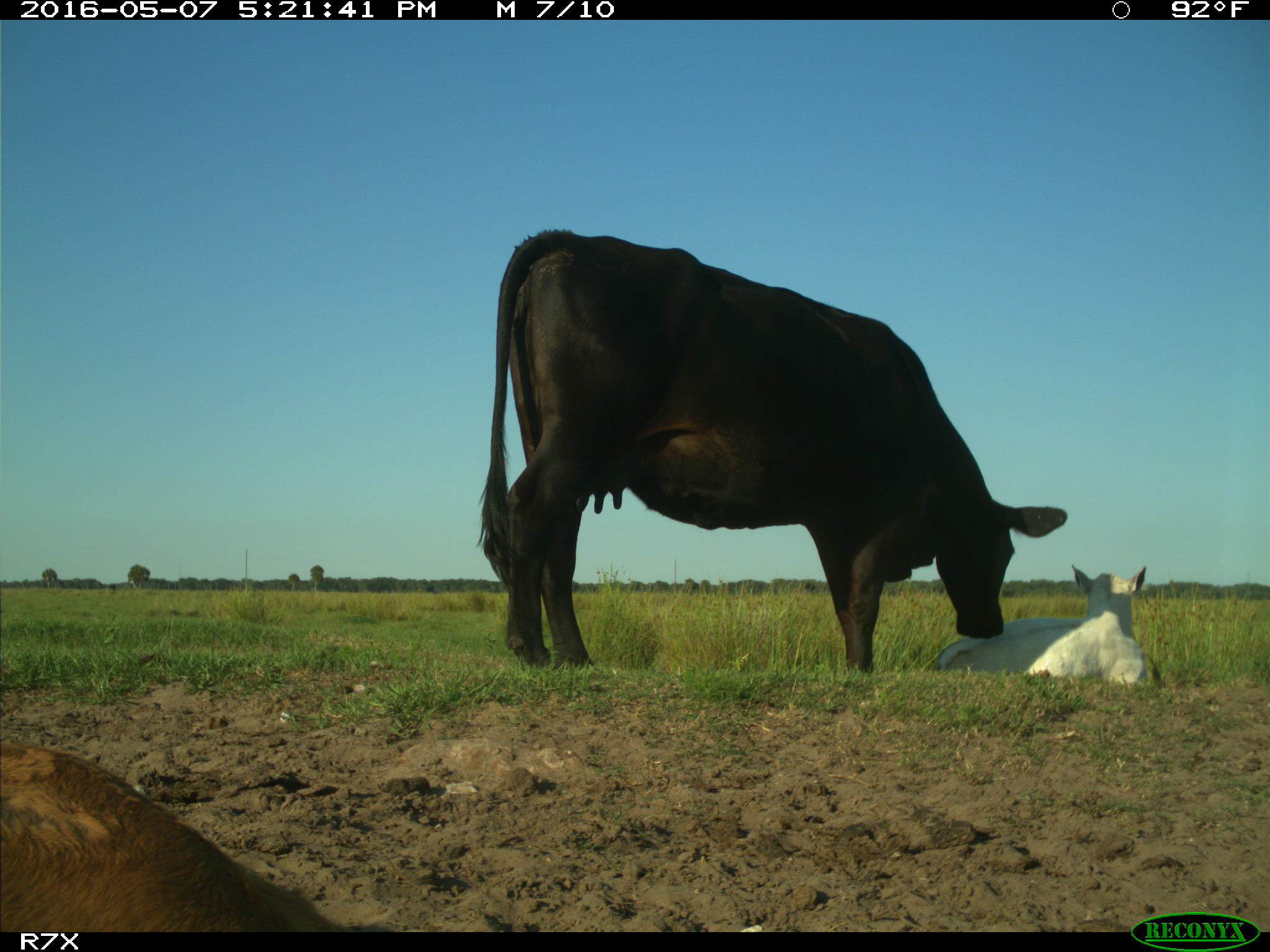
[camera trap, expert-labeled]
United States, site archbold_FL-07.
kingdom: Animalia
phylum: Chordata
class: Mammalia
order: Artiodactyla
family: Bovidae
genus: Bos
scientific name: Bos taurus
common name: domestic cow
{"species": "Bos taurus (domestic cow)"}